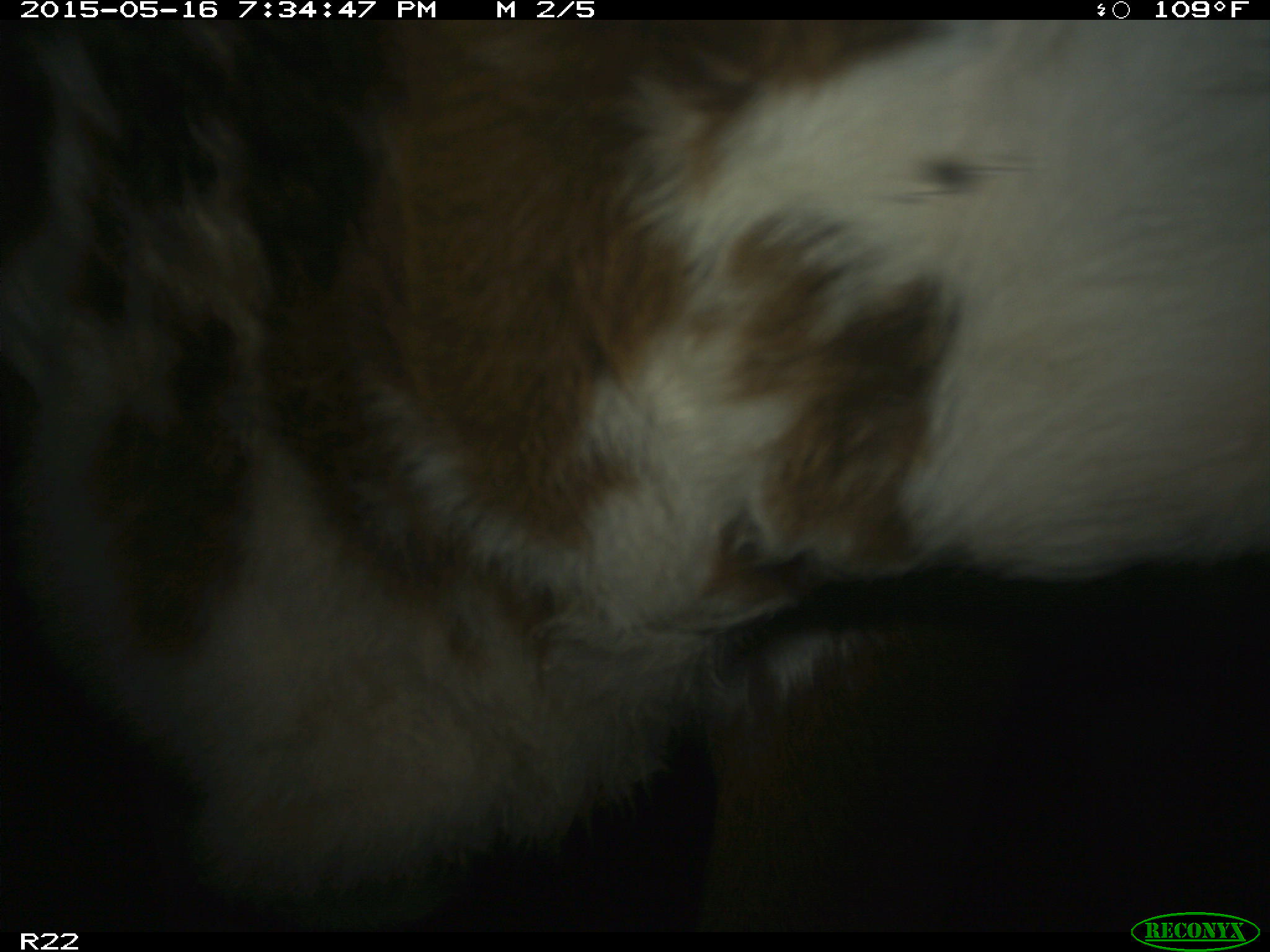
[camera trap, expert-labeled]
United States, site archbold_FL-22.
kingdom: Animalia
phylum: Chordata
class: Mammalia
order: Artiodactyla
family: Bovidae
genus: Bos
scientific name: Bos taurus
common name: domestic cow